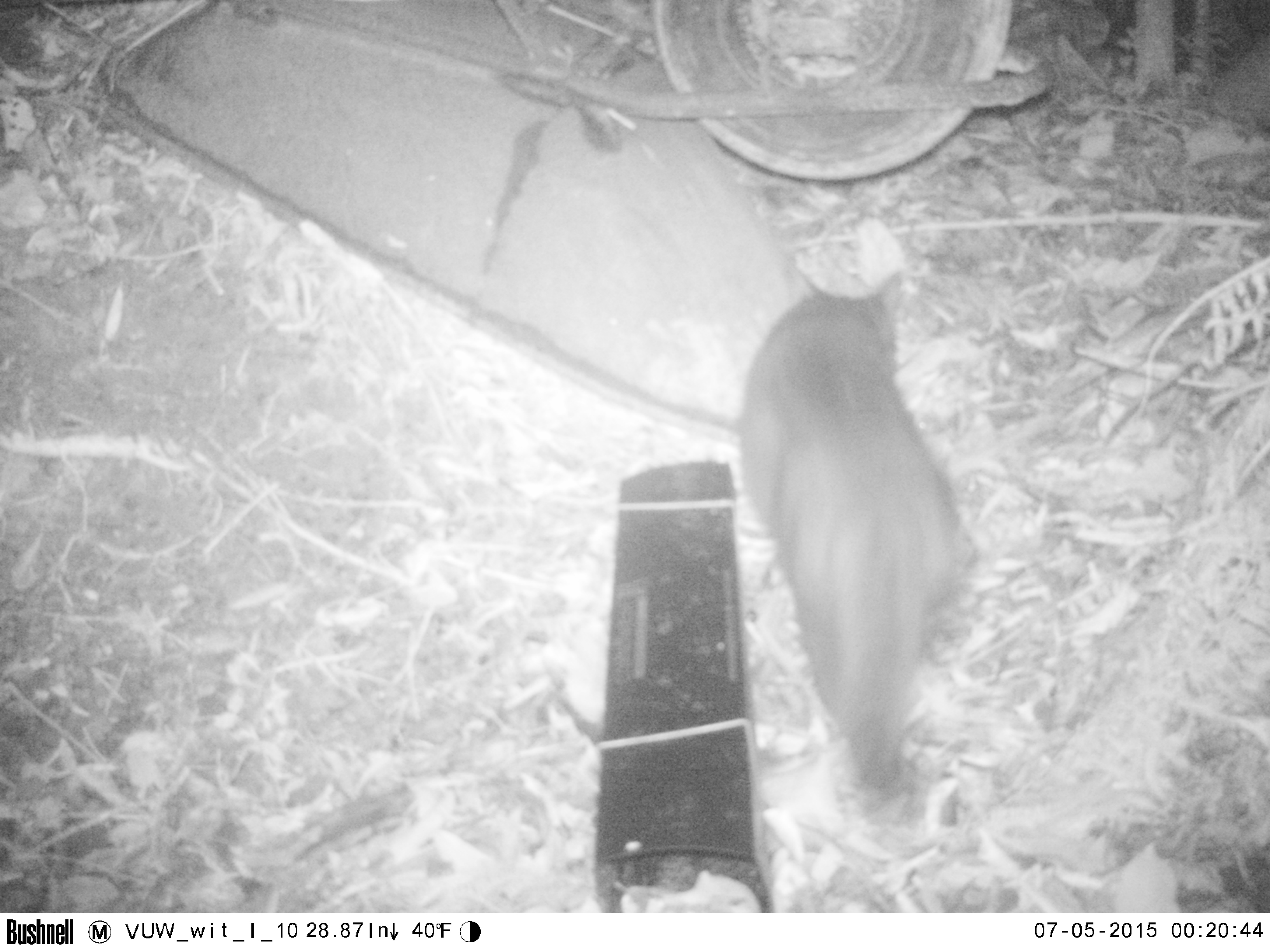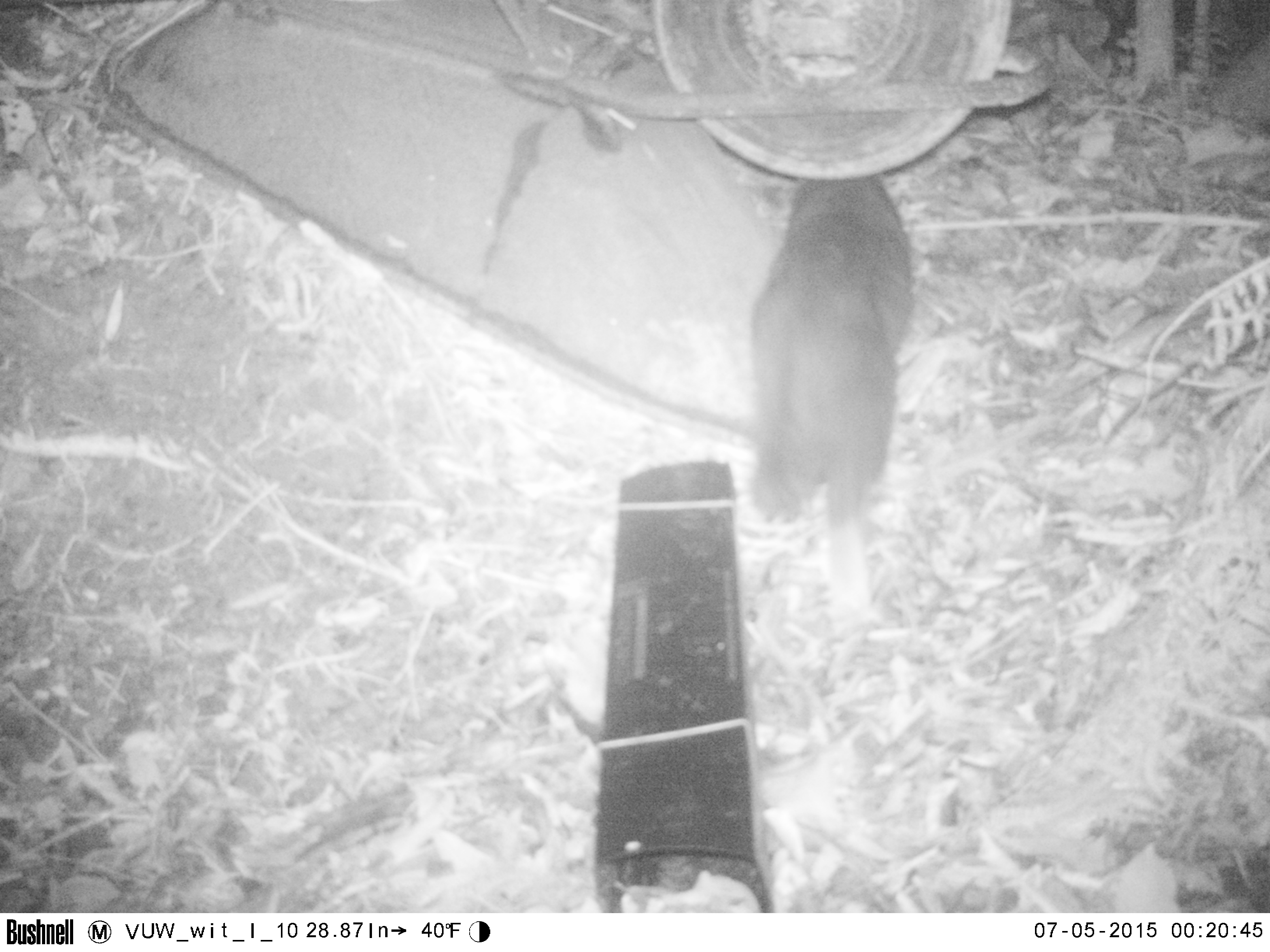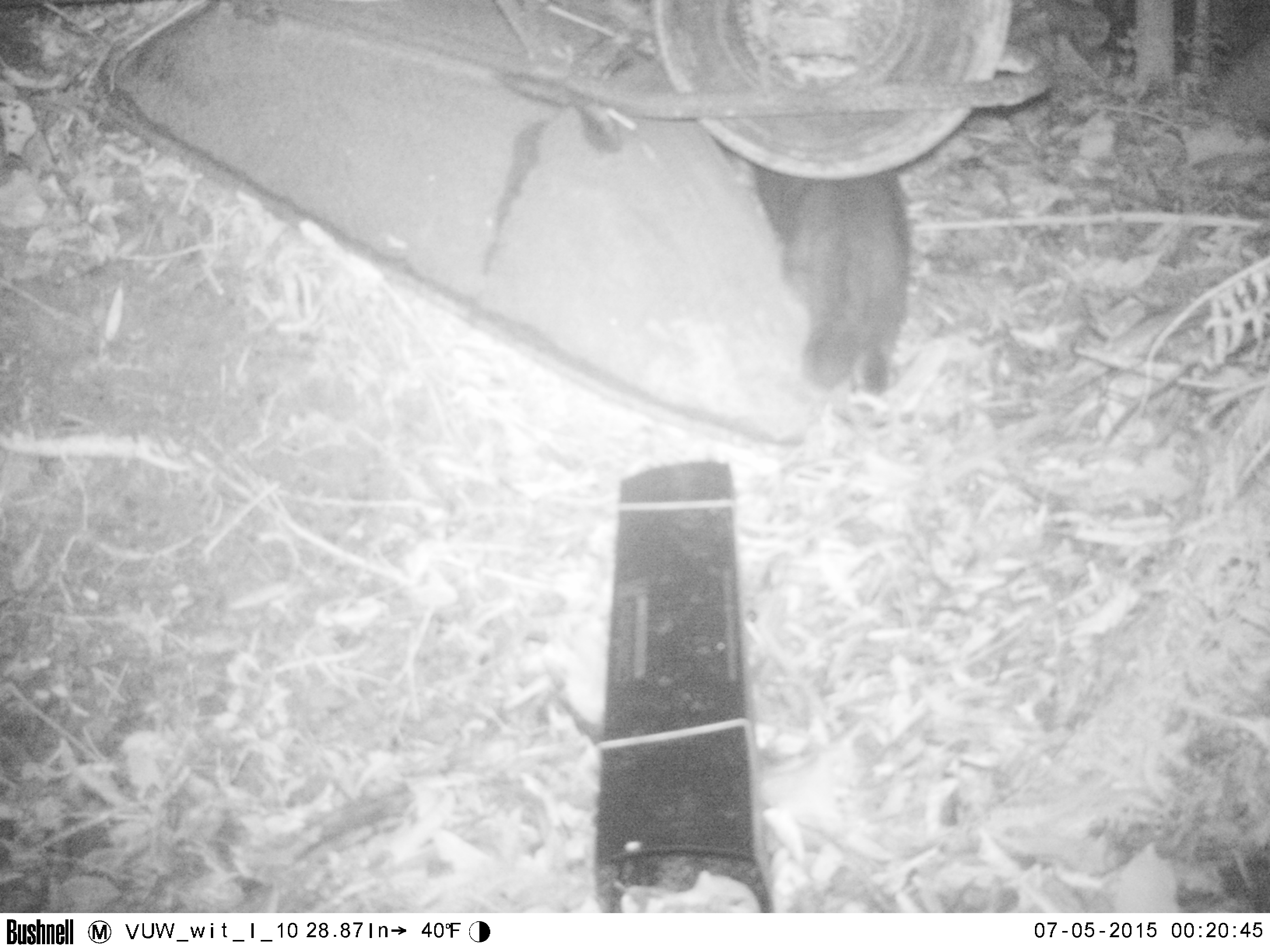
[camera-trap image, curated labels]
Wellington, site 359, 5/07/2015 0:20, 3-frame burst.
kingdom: Animalia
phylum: Chordata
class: Mammalia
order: Carnivora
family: Felidae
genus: Felis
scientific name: Felis catus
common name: cat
Cat (Felis catus).